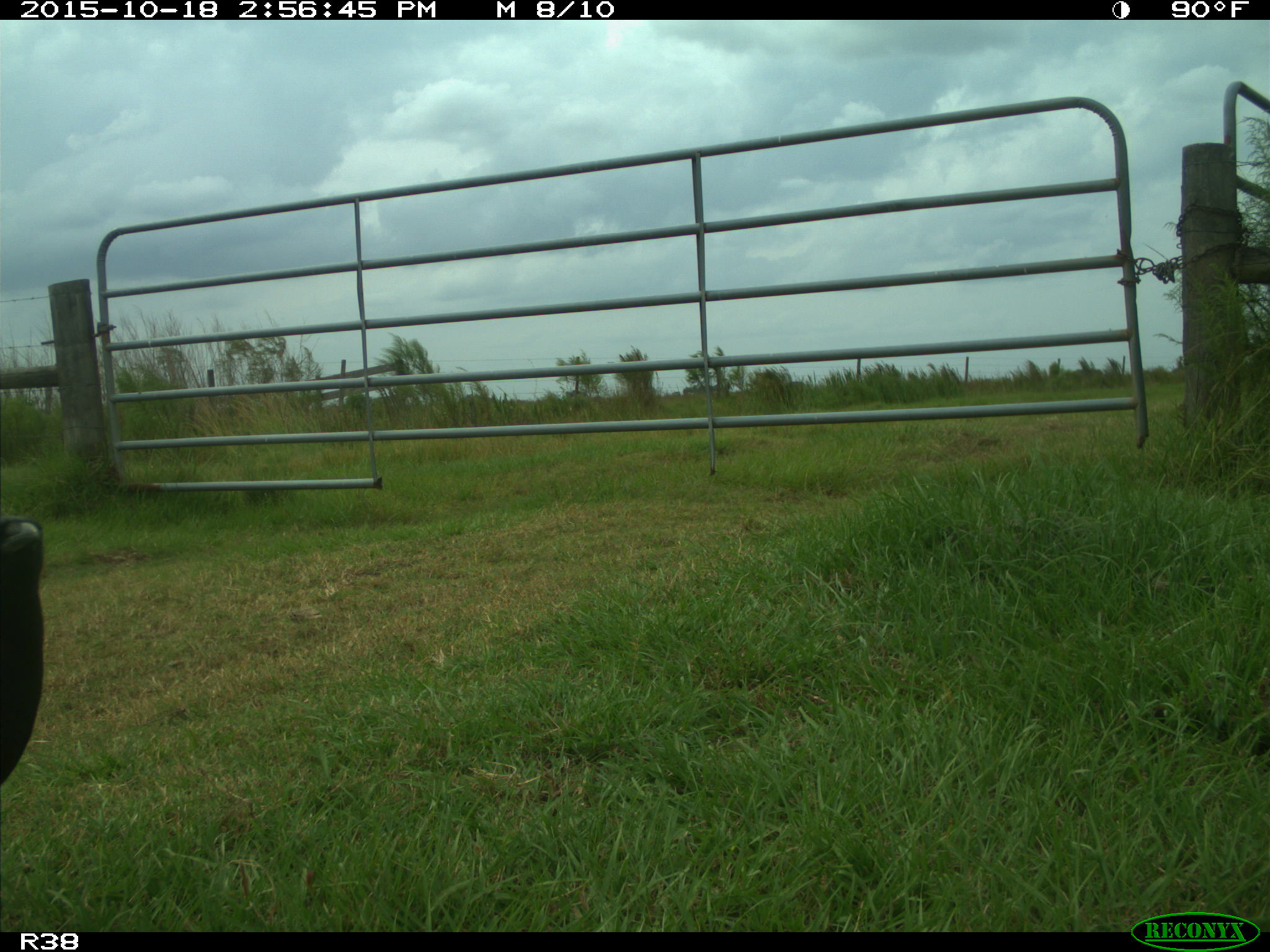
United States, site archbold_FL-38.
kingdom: Animalia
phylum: Chordata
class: Aves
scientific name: Aves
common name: birds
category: unidentified bird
Unidentified bird (birds) (Aves).